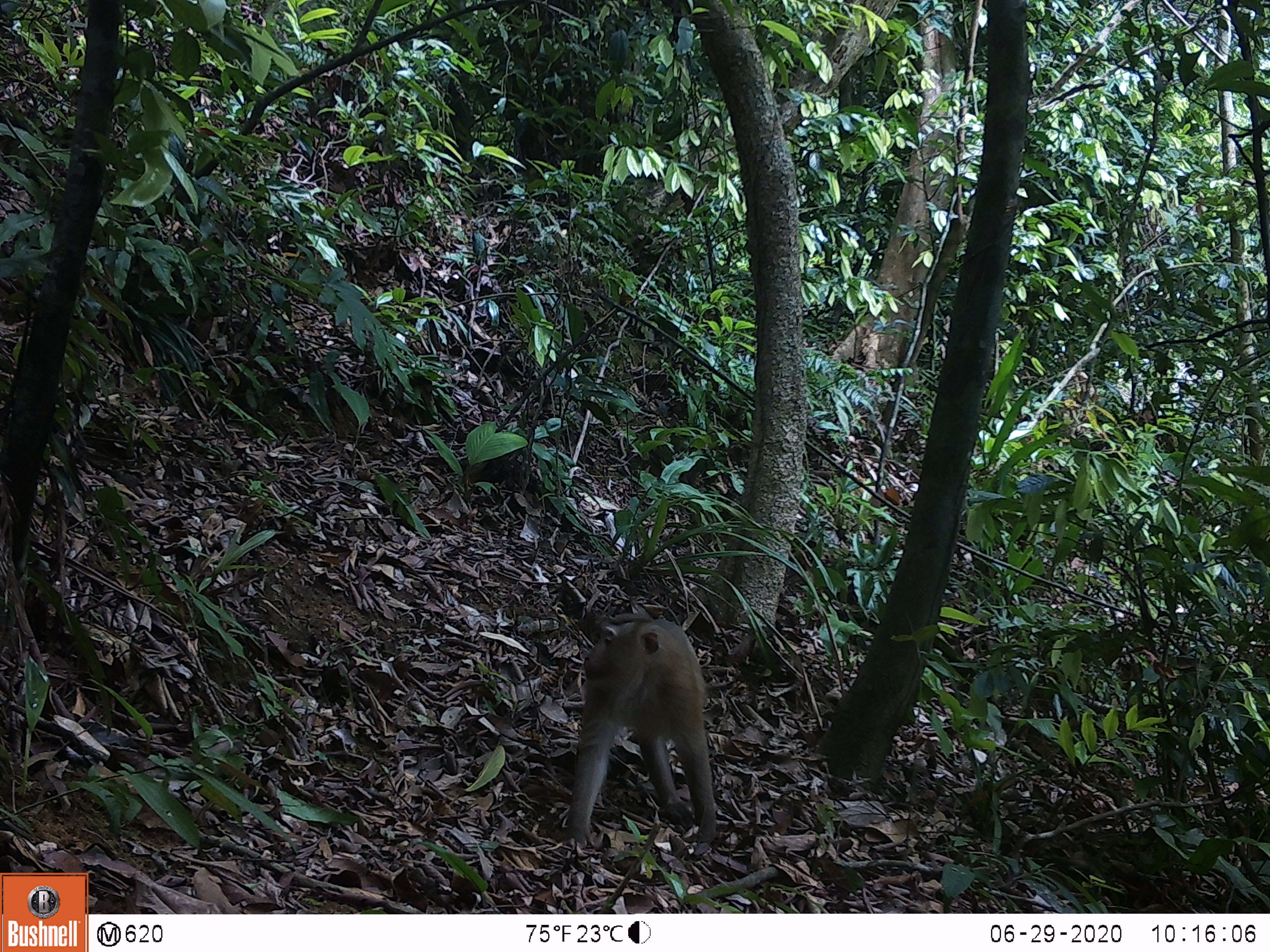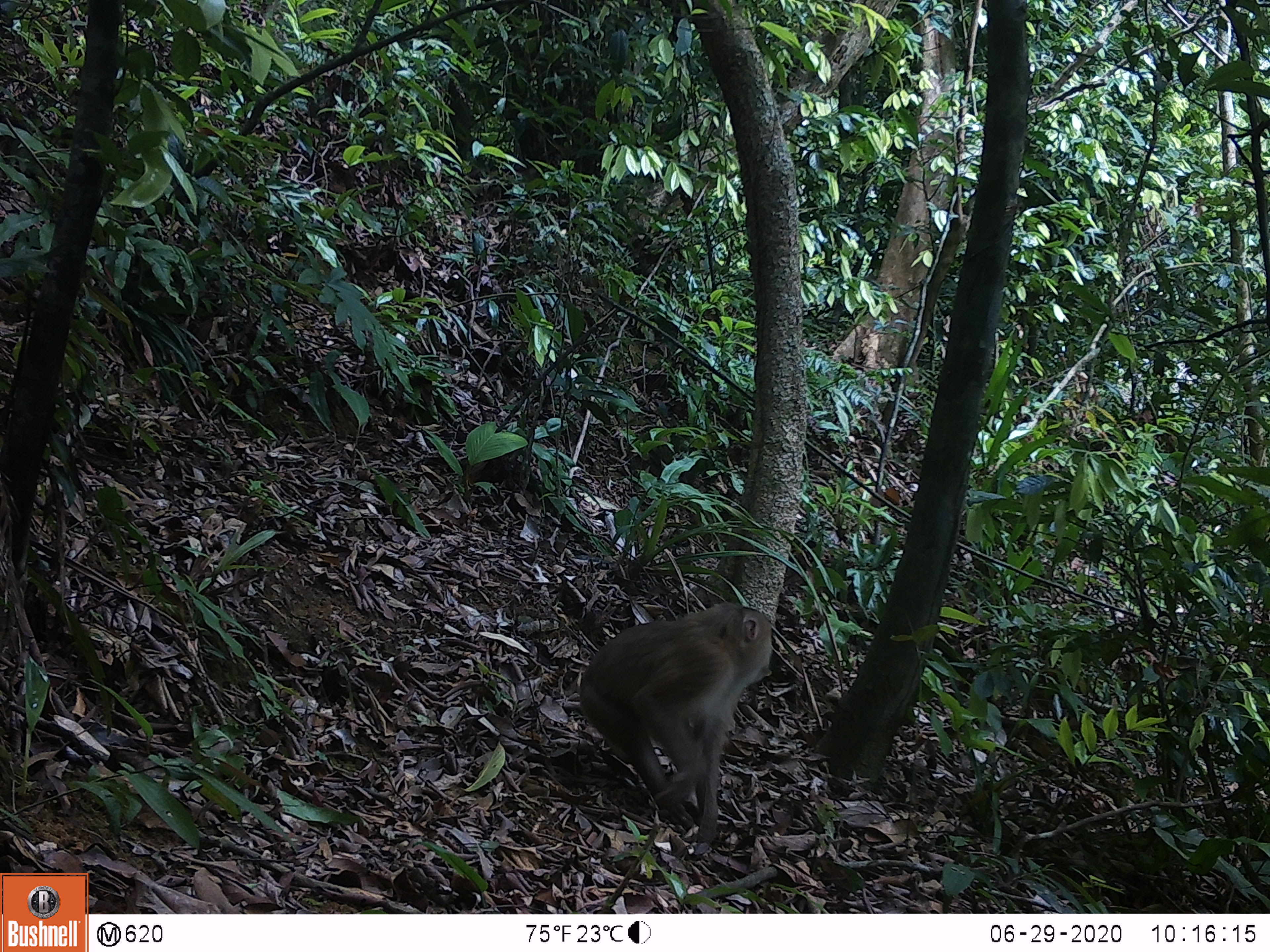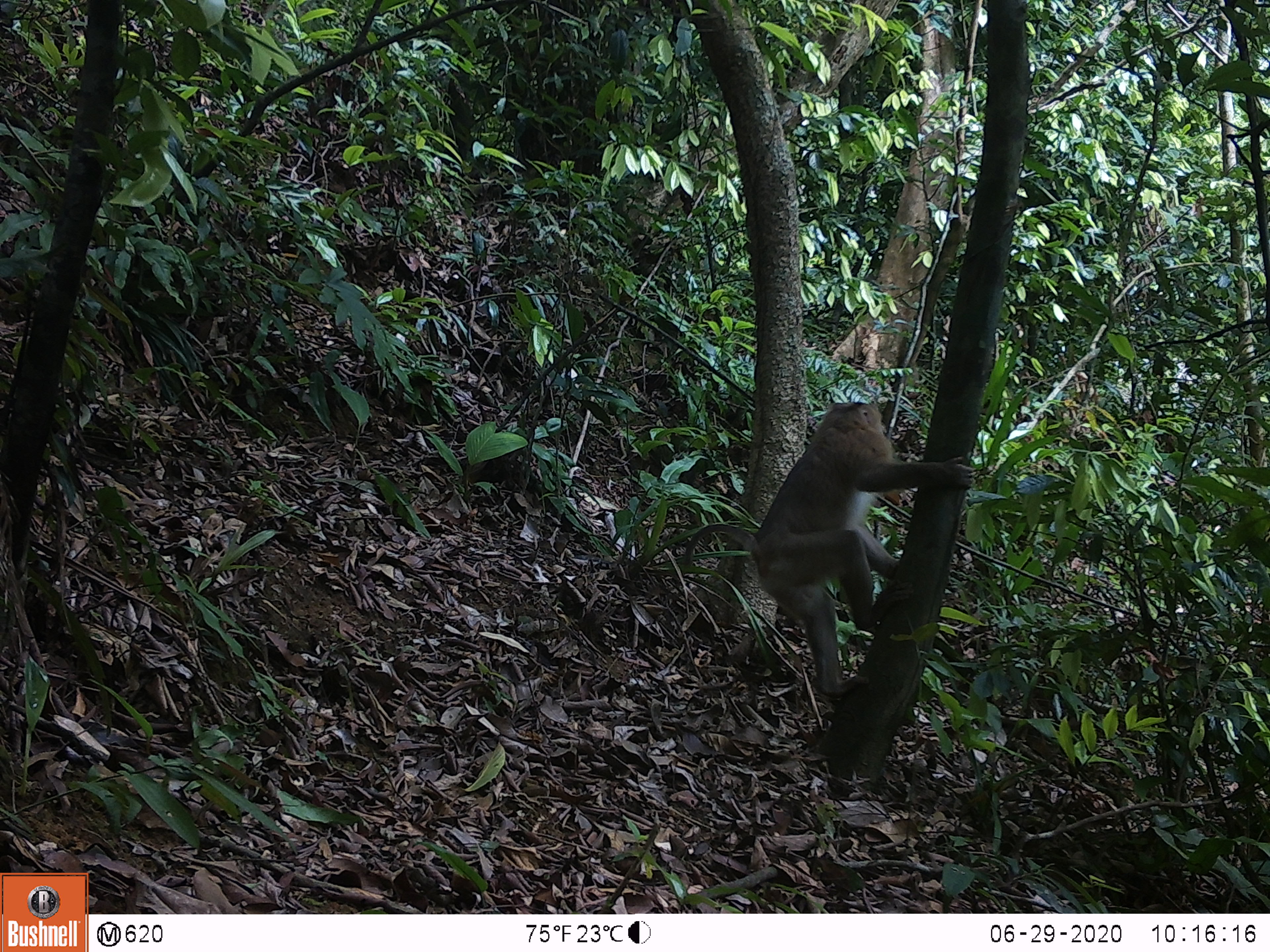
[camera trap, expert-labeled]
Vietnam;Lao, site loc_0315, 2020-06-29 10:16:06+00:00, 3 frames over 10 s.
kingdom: Animalia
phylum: Chordata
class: Mammalia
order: Primates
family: Cercopithecidae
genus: Macaca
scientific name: Macaca nemestrina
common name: pig-tailed macaque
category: pig tailed macaque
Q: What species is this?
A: Pig tailed macaque (pig-tailed macaque) (Macaca nemestrina).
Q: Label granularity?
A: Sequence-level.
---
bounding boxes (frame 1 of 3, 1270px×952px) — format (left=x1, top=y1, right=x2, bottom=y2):
pig tailed macaque: (left=566, top=612, right=717, bottom=849)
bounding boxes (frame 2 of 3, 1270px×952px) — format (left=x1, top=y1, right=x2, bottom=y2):
pig tailed macaque: (left=577, top=602, right=773, bottom=841)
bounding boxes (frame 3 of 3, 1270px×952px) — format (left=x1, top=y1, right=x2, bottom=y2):
pig tailed macaque: (left=681, top=401, right=978, bottom=703)